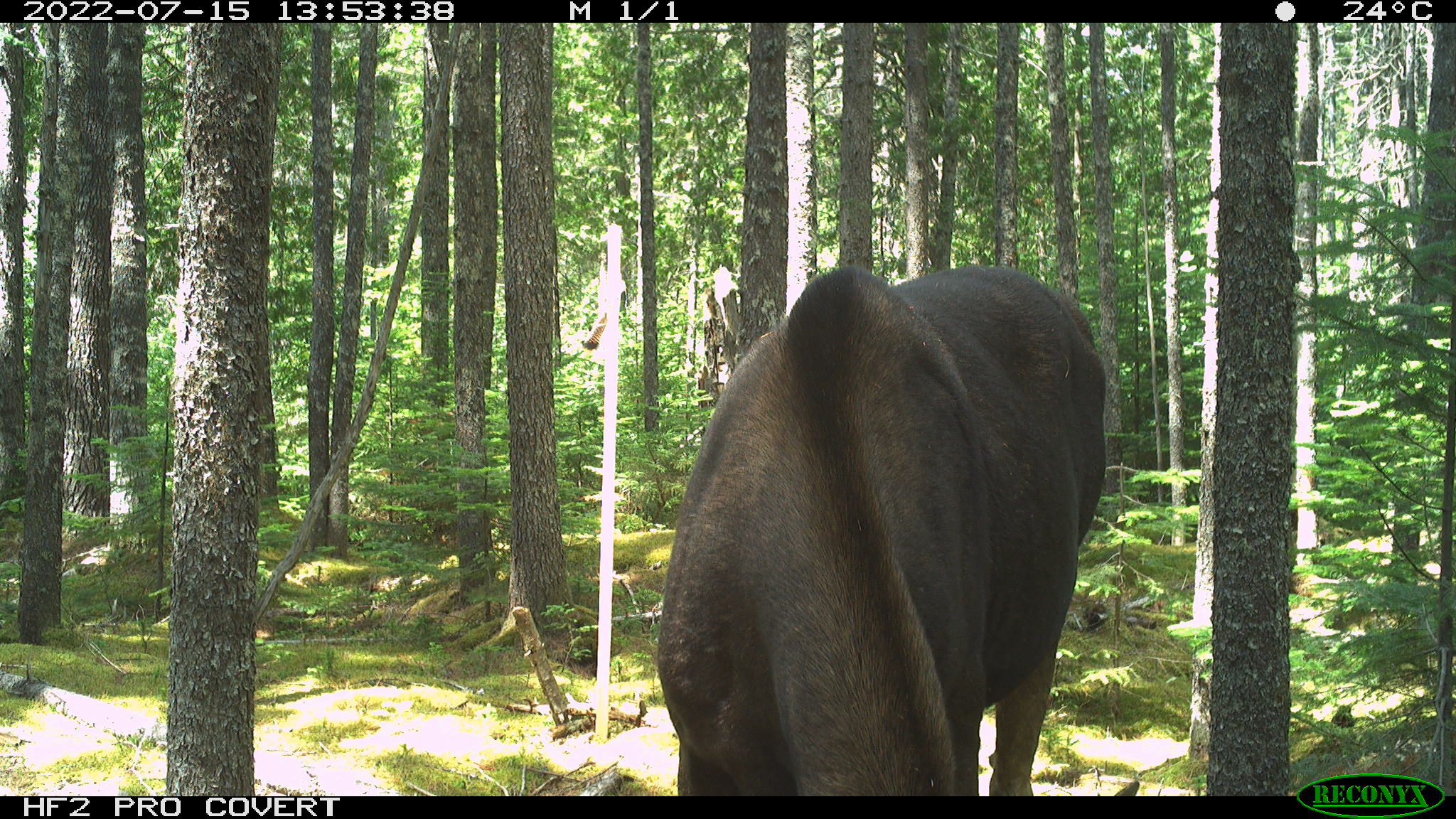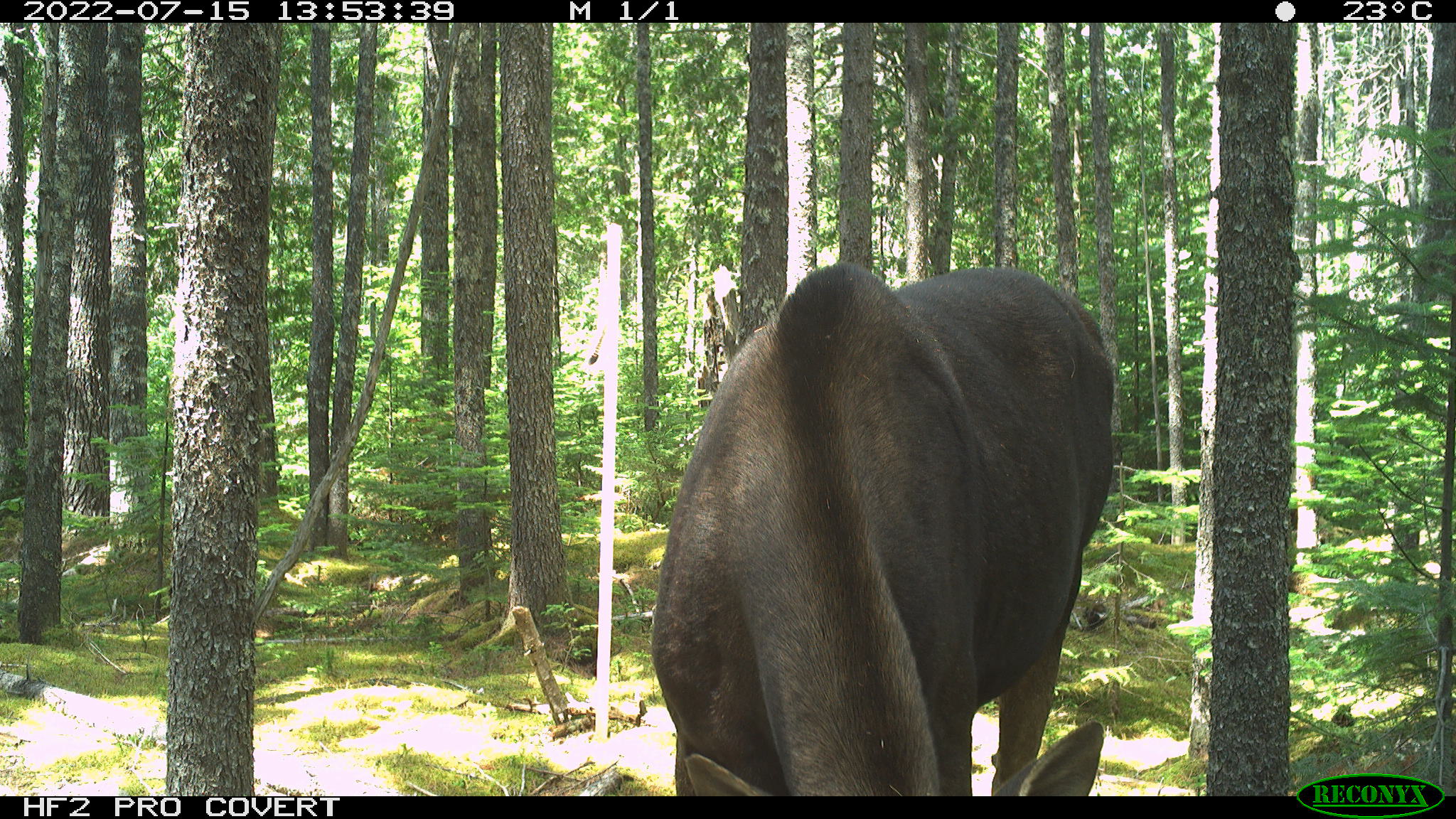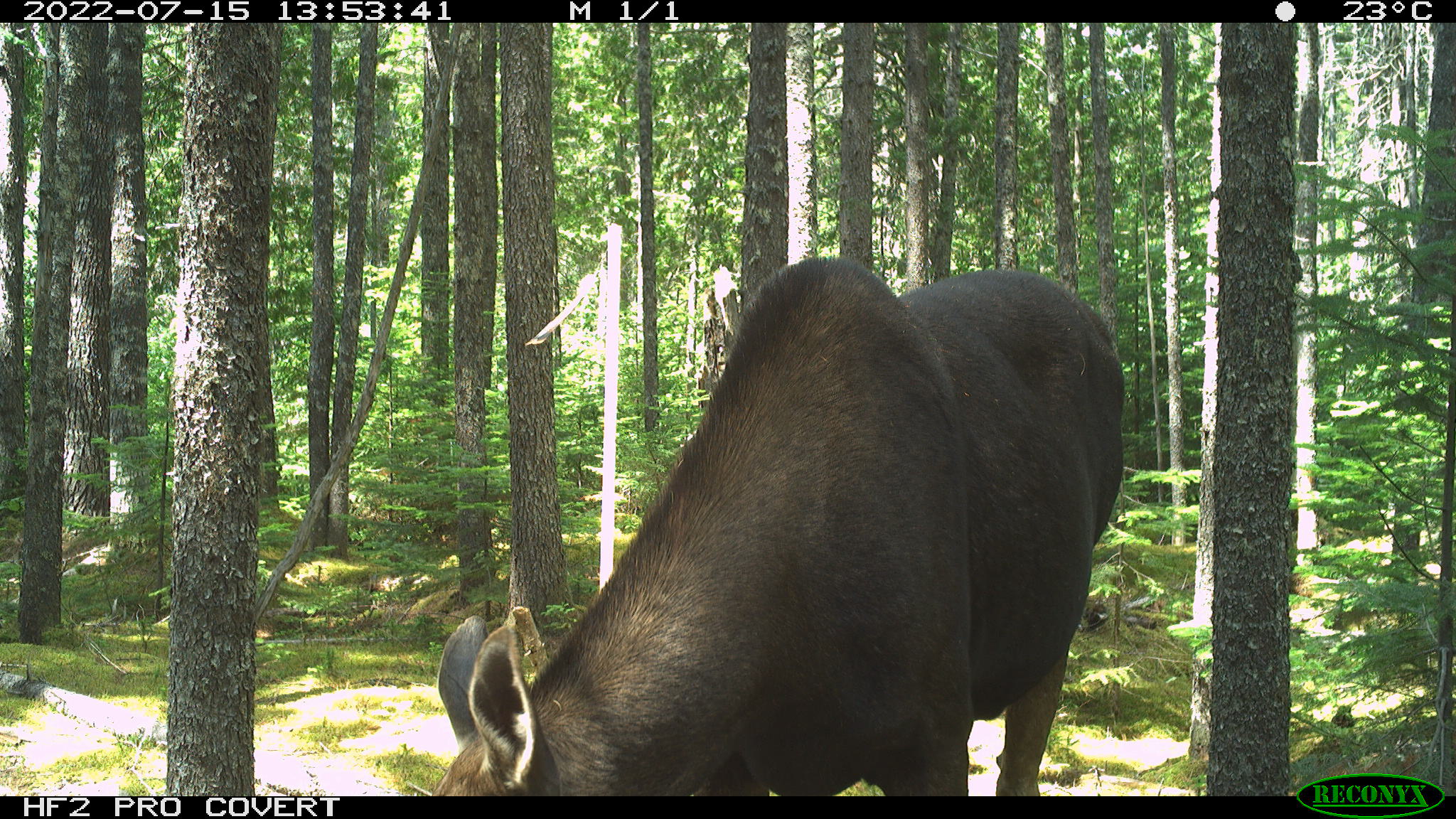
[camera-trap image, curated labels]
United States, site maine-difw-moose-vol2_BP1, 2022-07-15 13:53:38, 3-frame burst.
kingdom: Animalia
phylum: Chordata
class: Mammalia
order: Artiodactyla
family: Cervidae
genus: Alces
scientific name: Alces alces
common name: moose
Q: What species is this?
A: Moose (Alces alces).